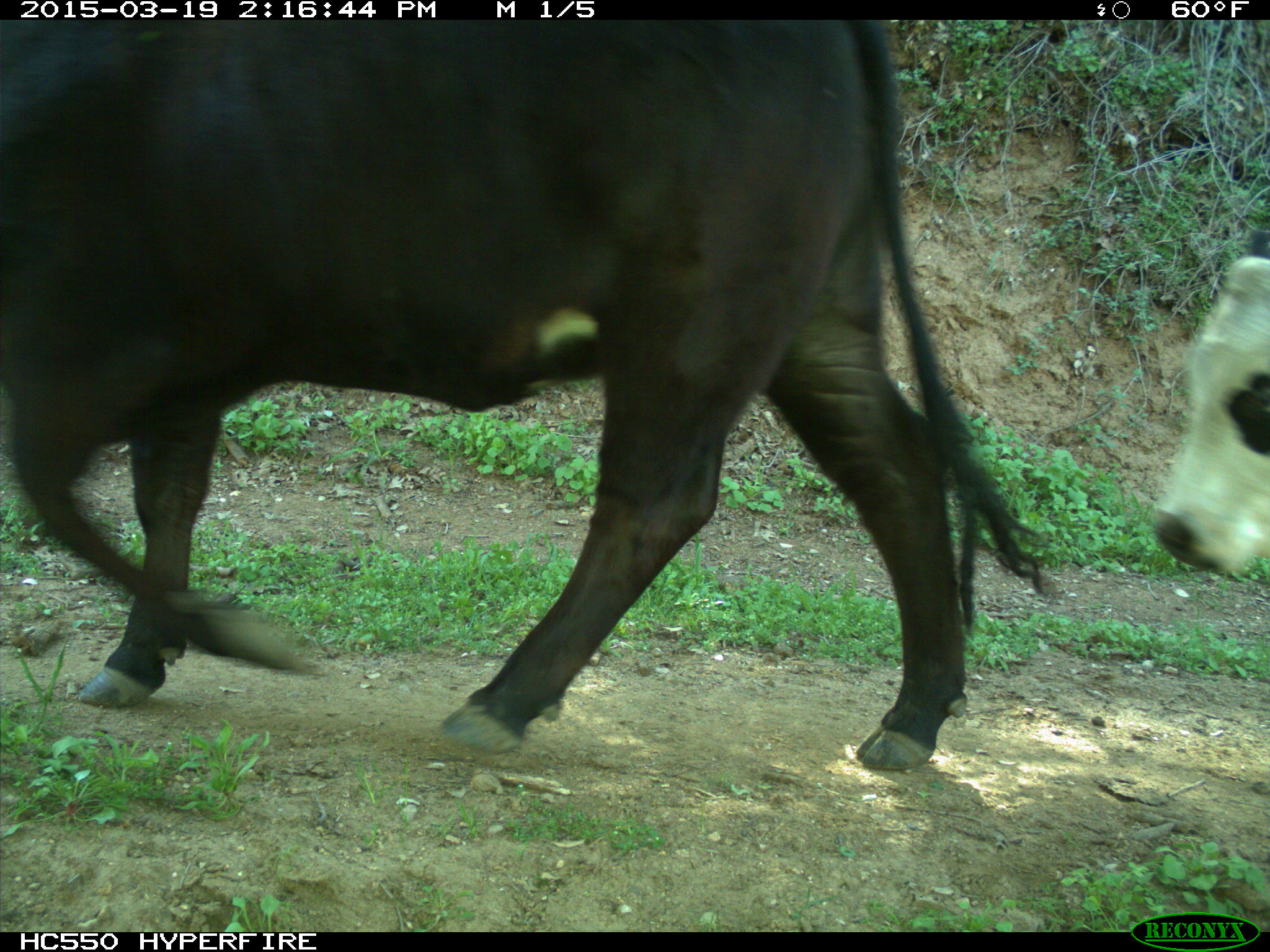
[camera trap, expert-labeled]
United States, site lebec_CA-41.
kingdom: Animalia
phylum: Chordata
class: Mammalia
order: Artiodactyla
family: Bovidae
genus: Bos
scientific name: Bos taurus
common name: domestic cow